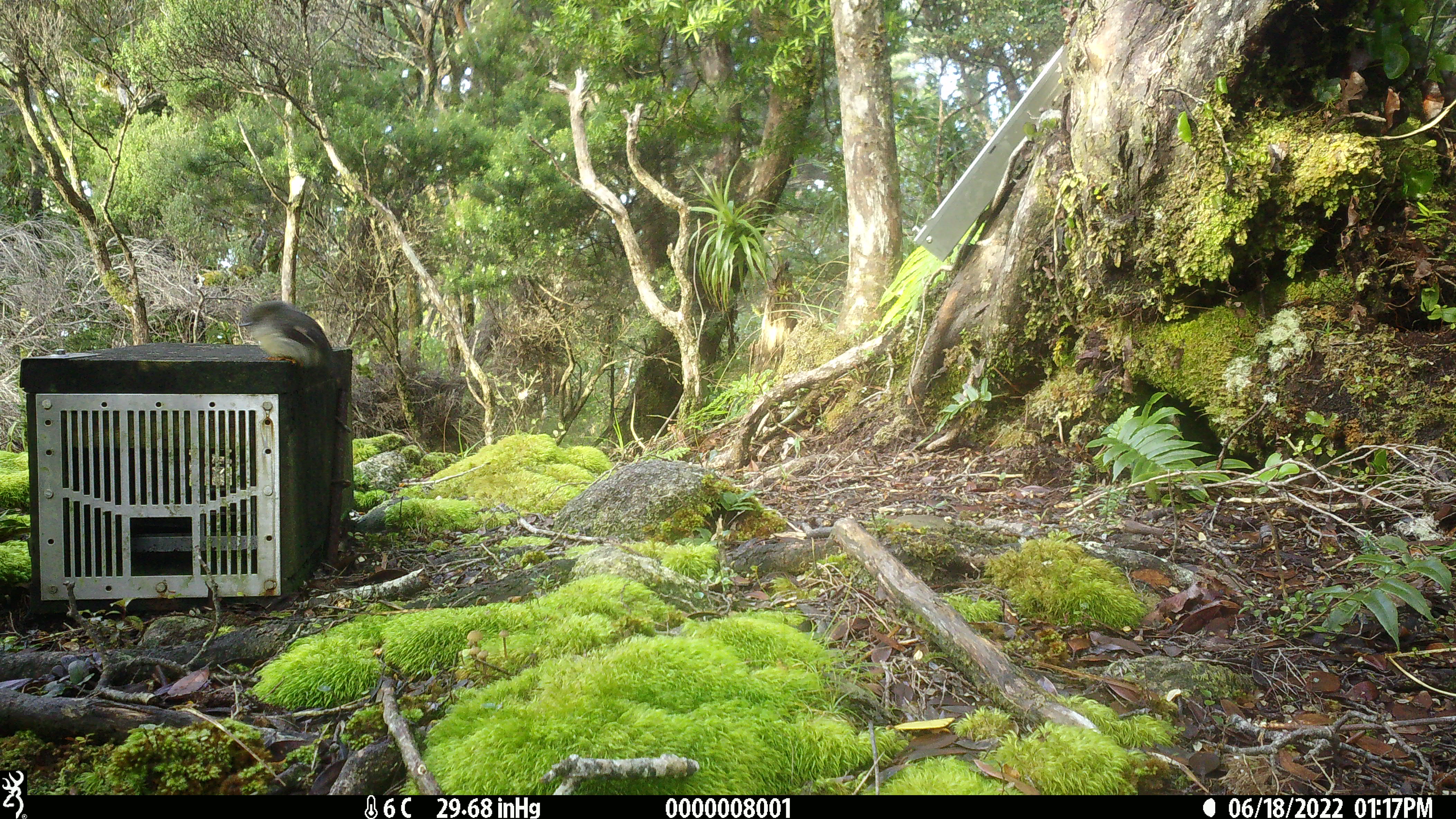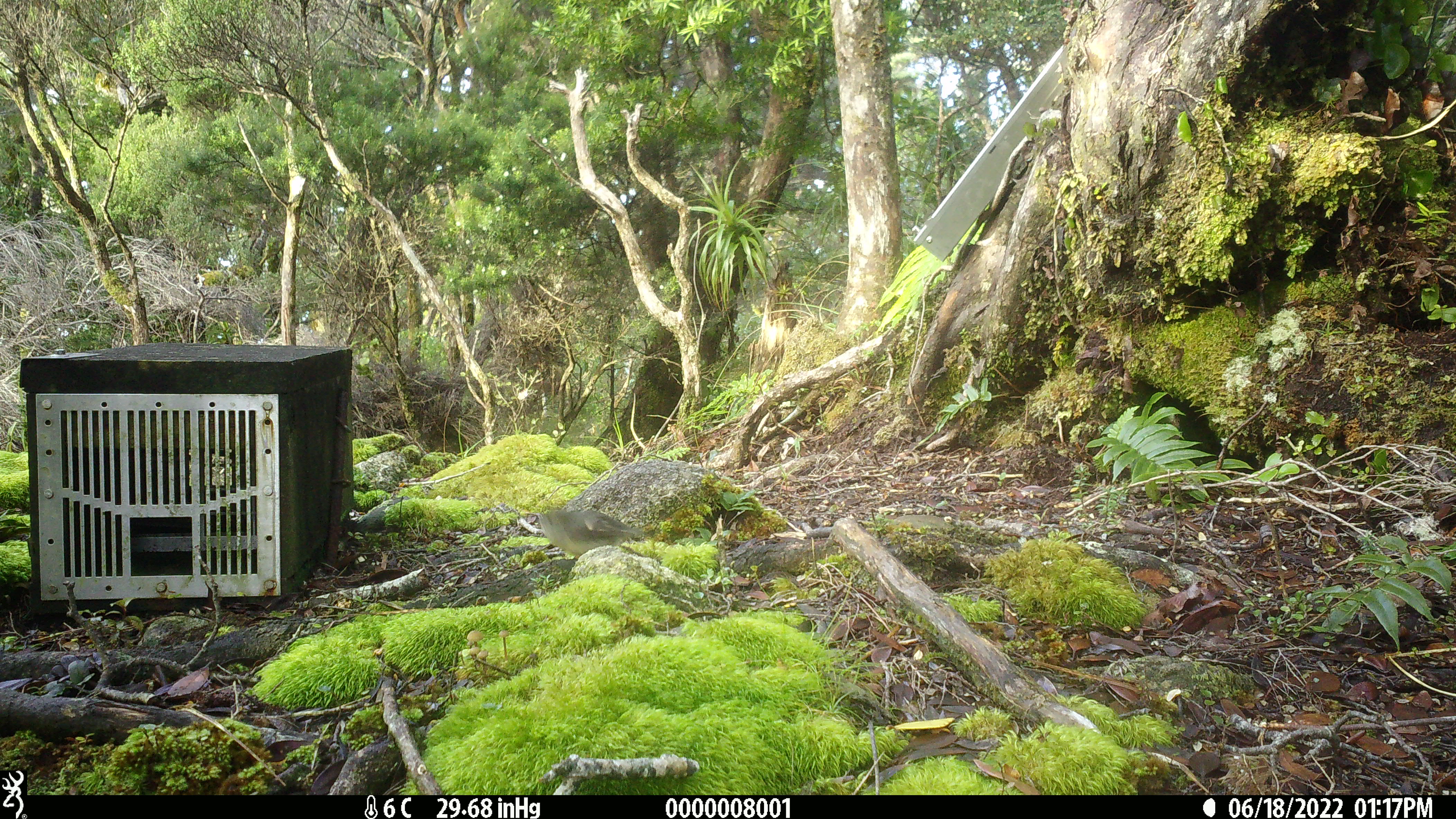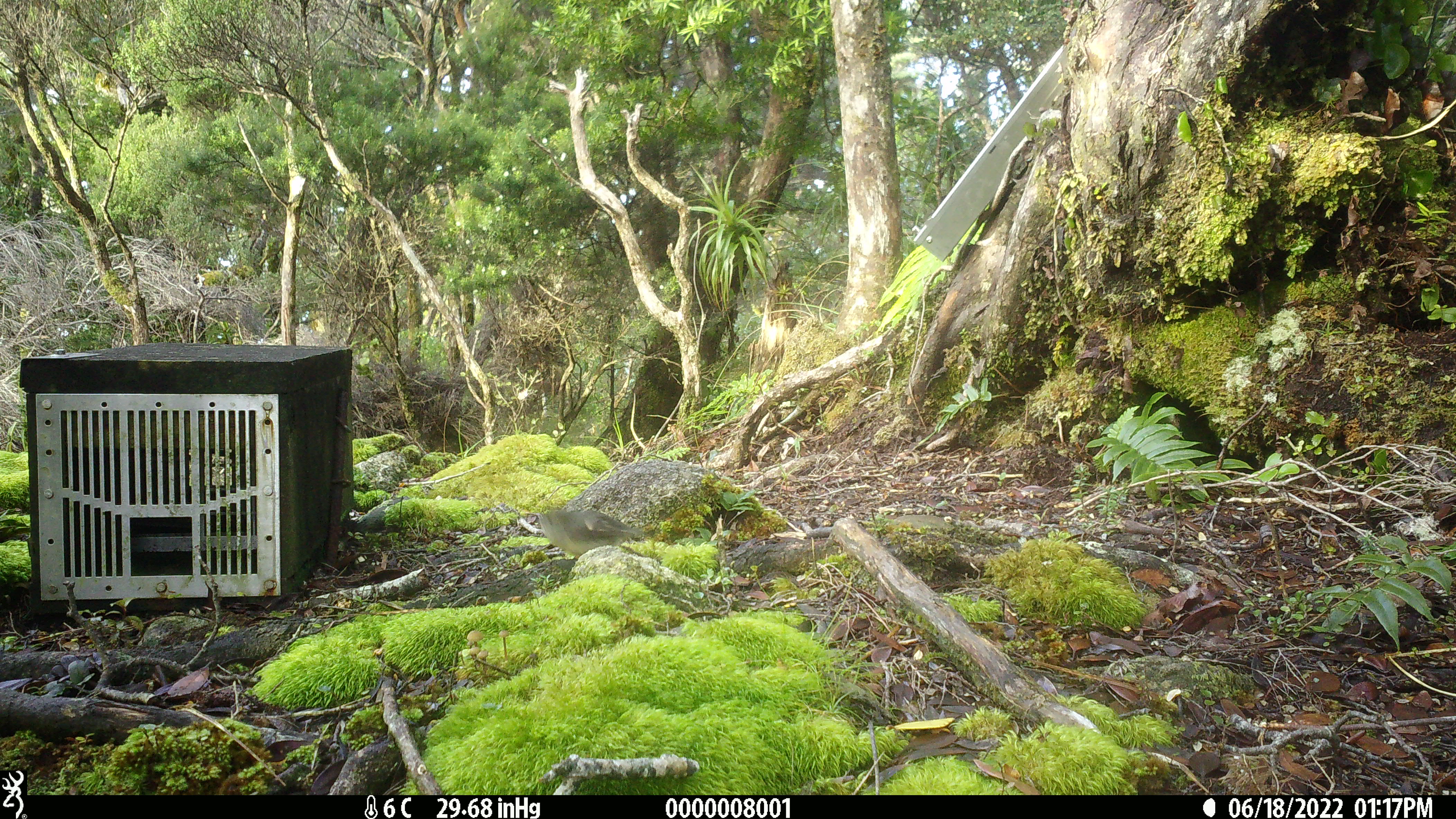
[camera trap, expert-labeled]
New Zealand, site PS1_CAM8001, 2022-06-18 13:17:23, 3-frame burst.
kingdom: Animalia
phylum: Chordata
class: Aves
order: Passeriformes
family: Petroicidae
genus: Petroica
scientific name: Petroica macrocephala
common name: tomtit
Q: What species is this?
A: Tomtit (Petroica macrocephala).